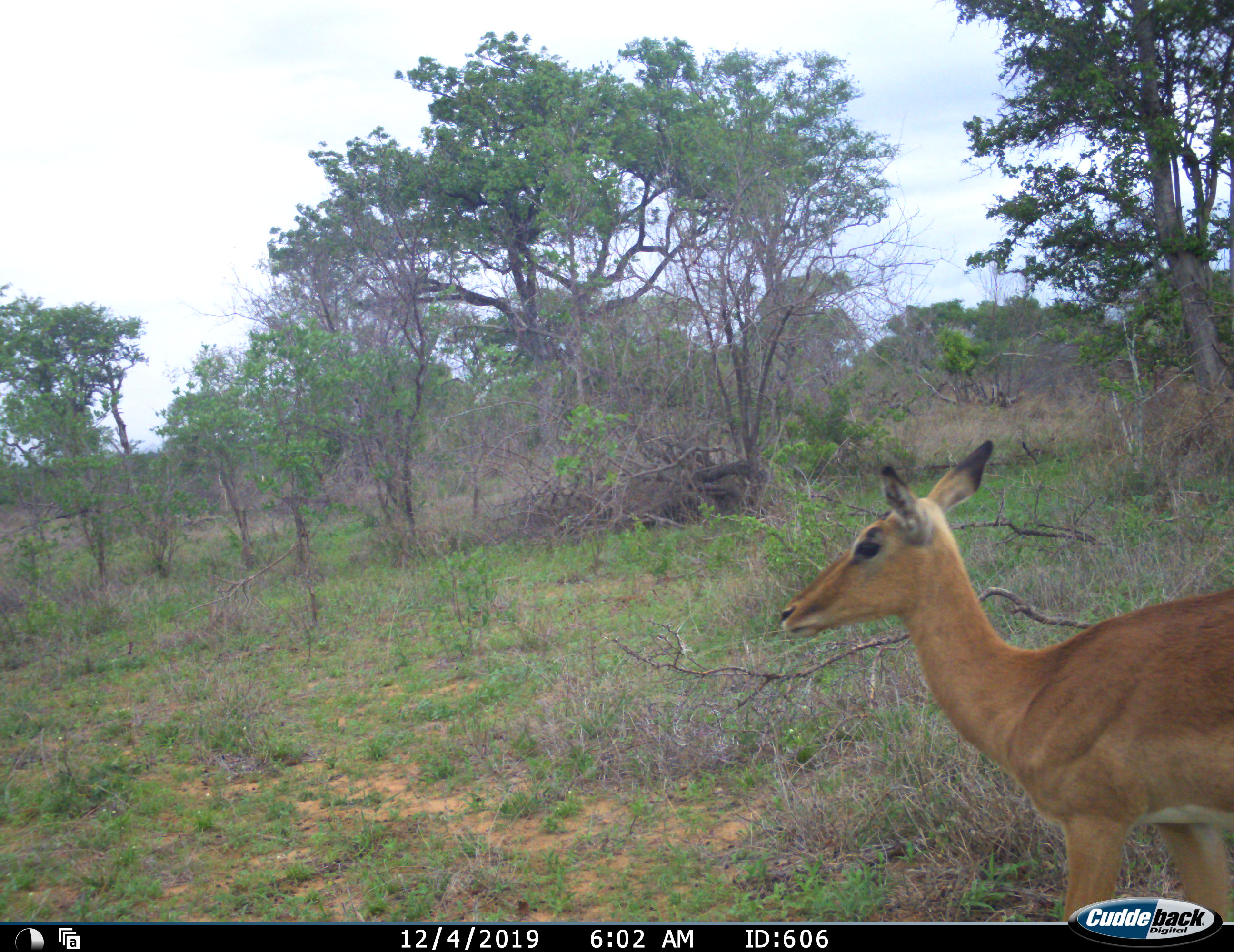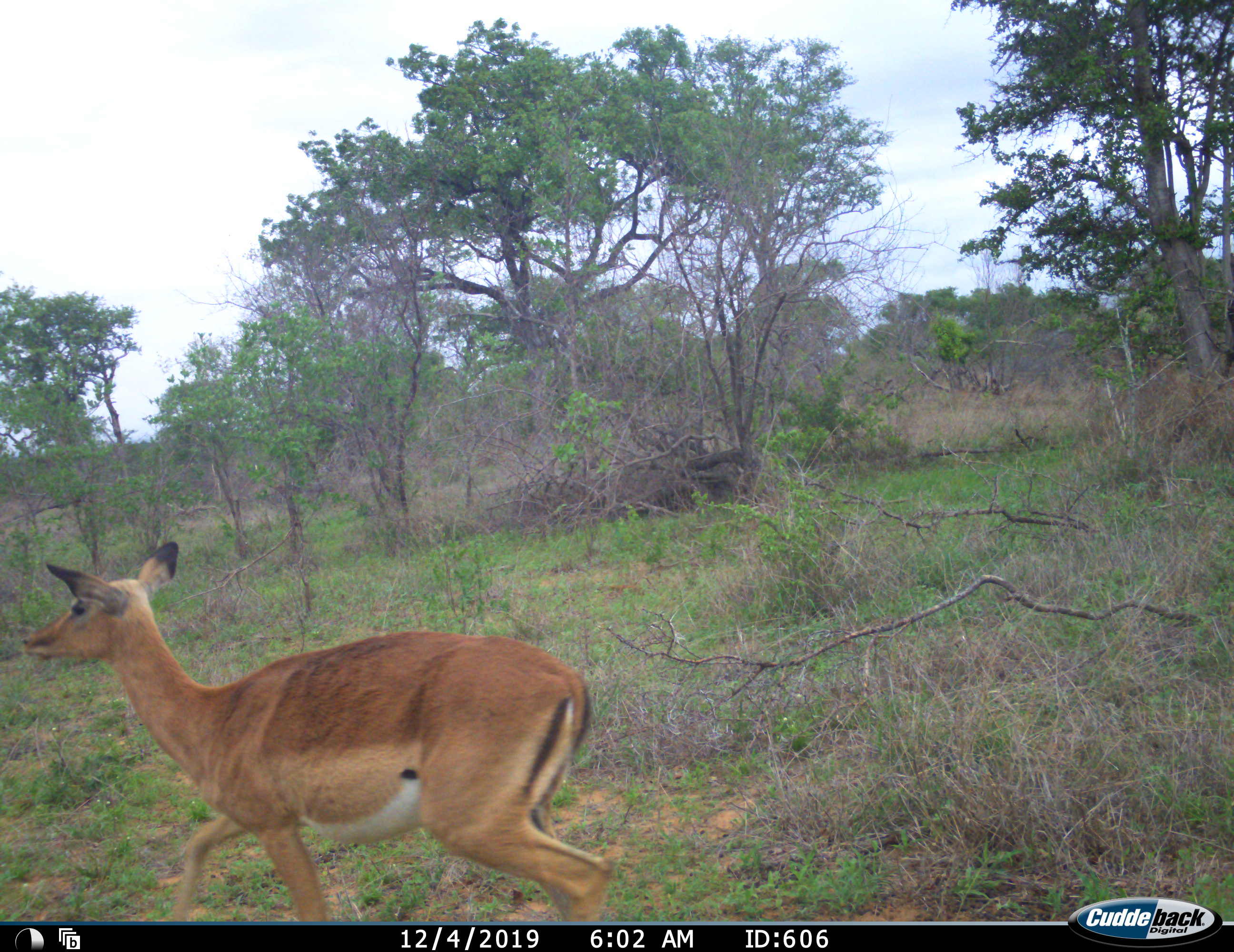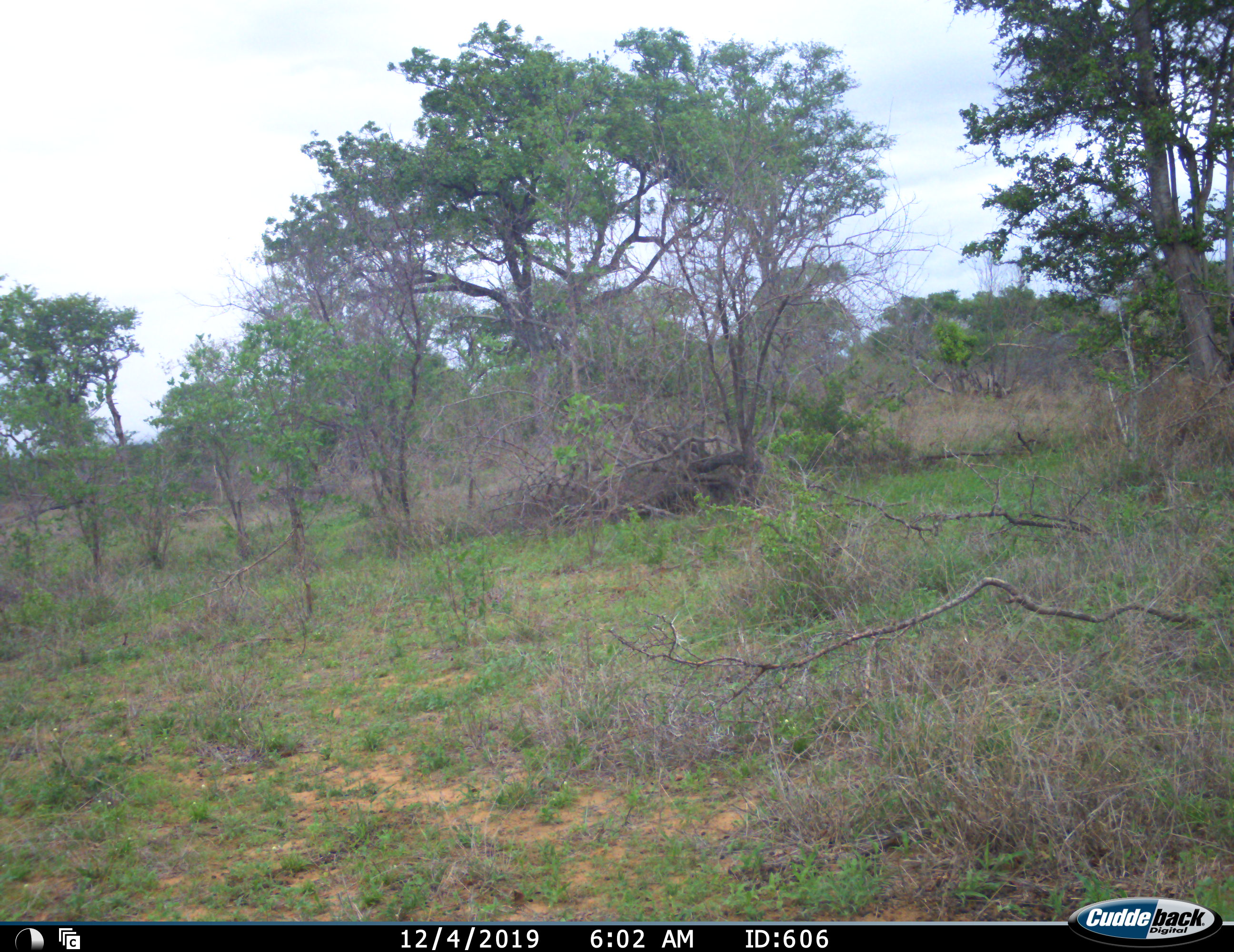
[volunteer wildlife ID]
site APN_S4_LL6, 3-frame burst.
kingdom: Animalia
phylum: Chordata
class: Mammalia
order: Artiodactyla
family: Bovidae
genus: Aepyceros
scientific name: Aepyceros melampus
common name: impala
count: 1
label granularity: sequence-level